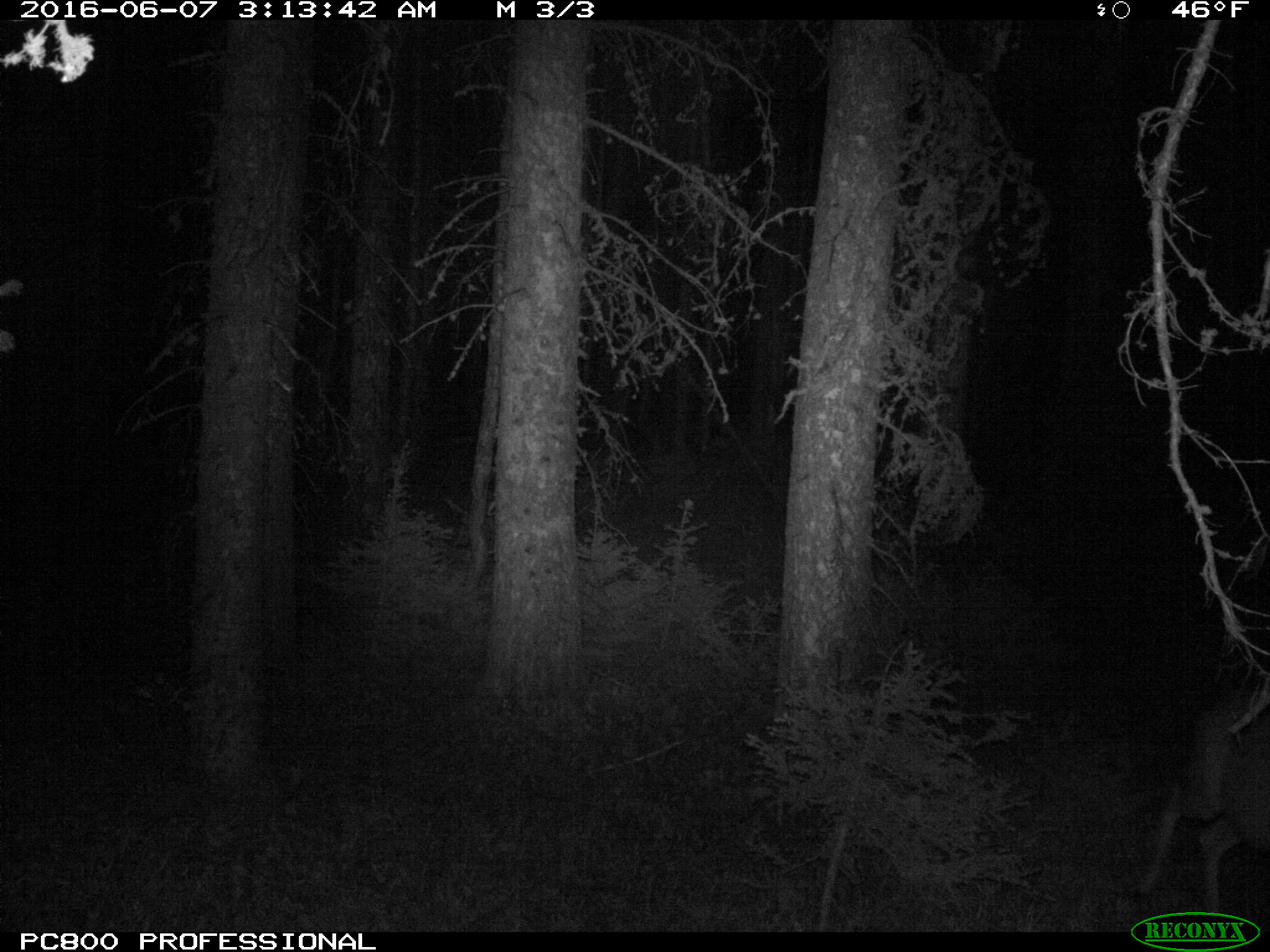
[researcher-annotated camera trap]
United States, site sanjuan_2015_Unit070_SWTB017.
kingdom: Animalia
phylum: Chordata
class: Mammalia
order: Artiodactyla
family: Cervidae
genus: Odocoileus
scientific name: Odocoileus hemionus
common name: mule deer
Odocoileus hemionus (mule deer).